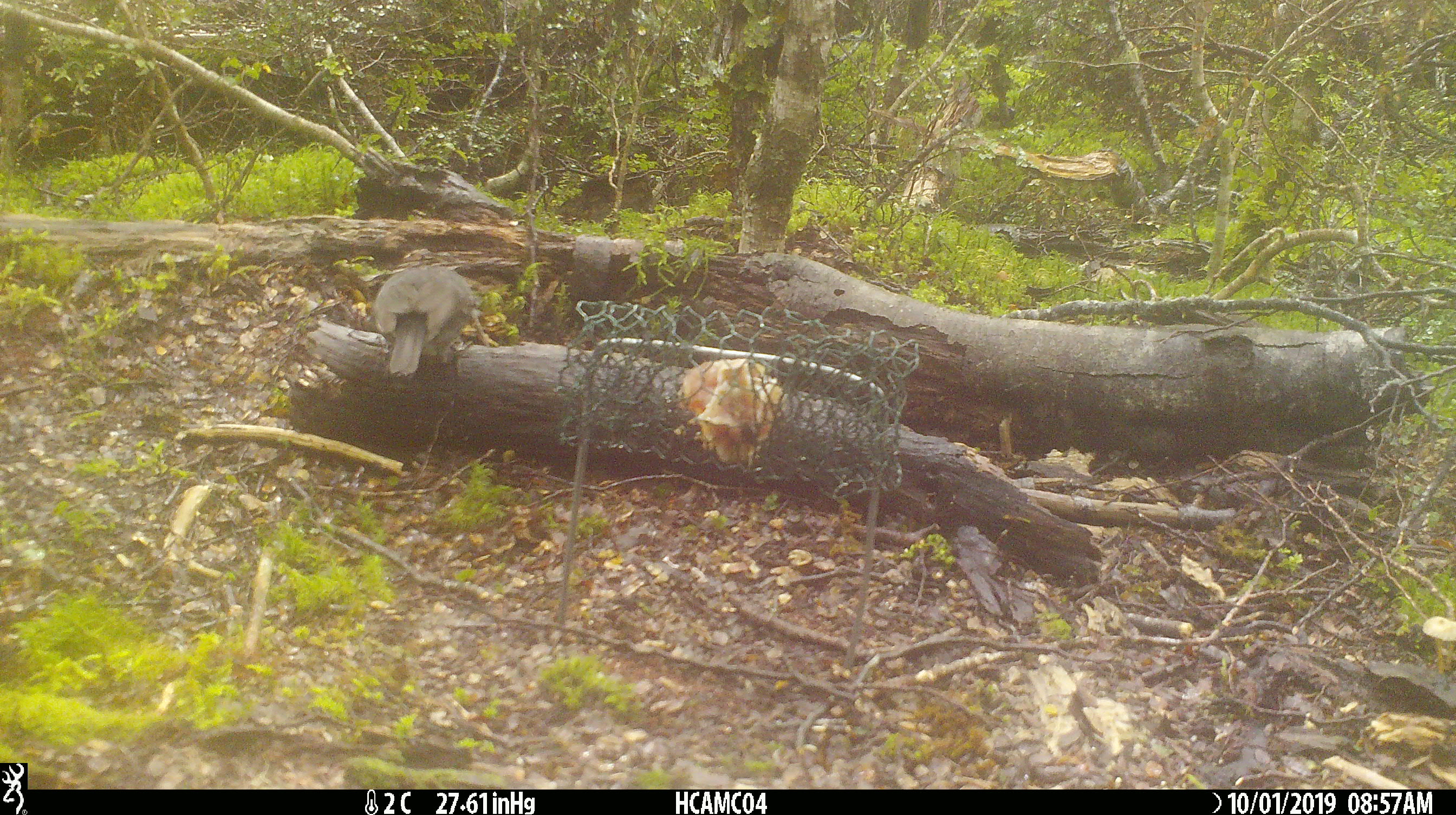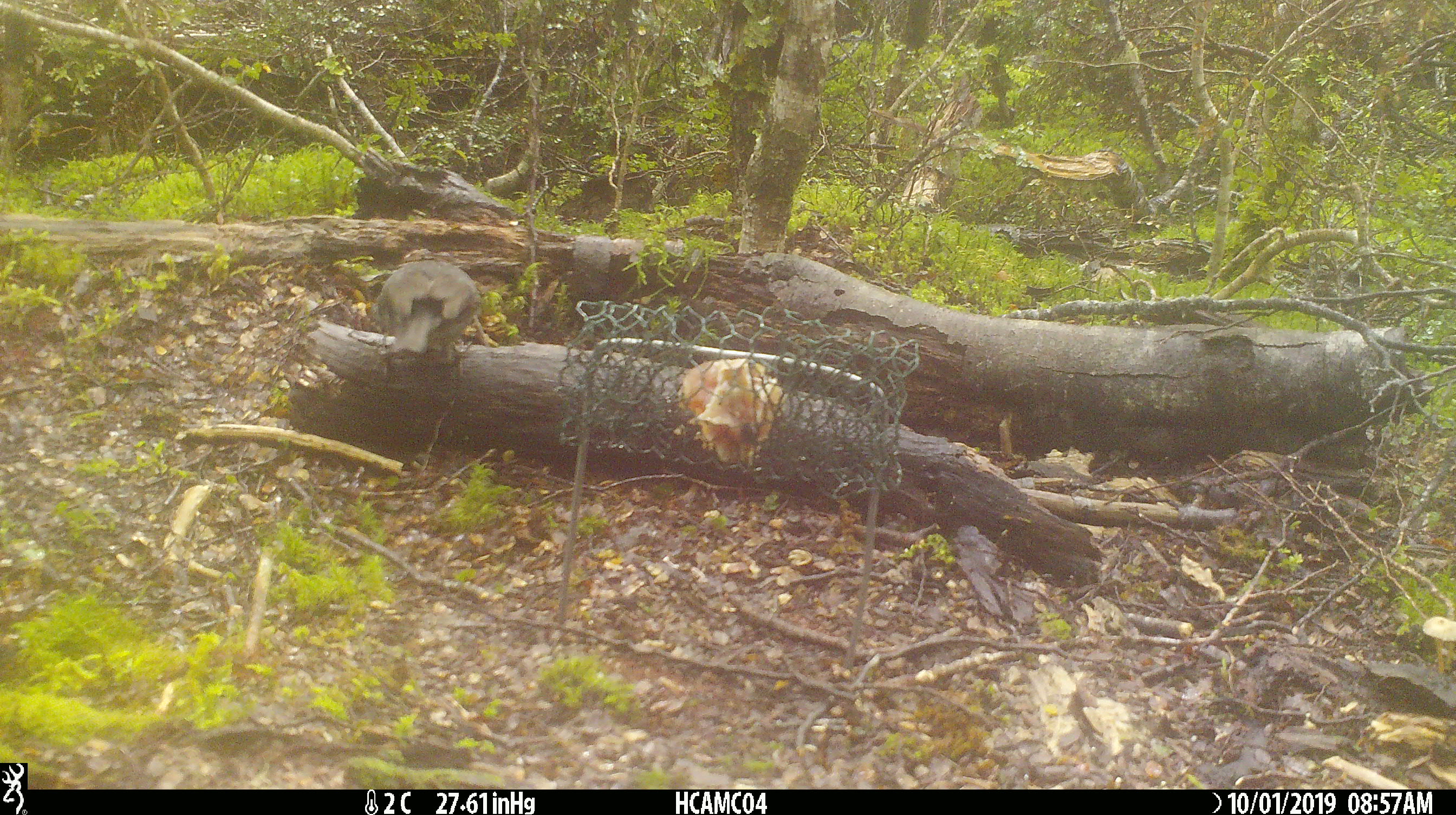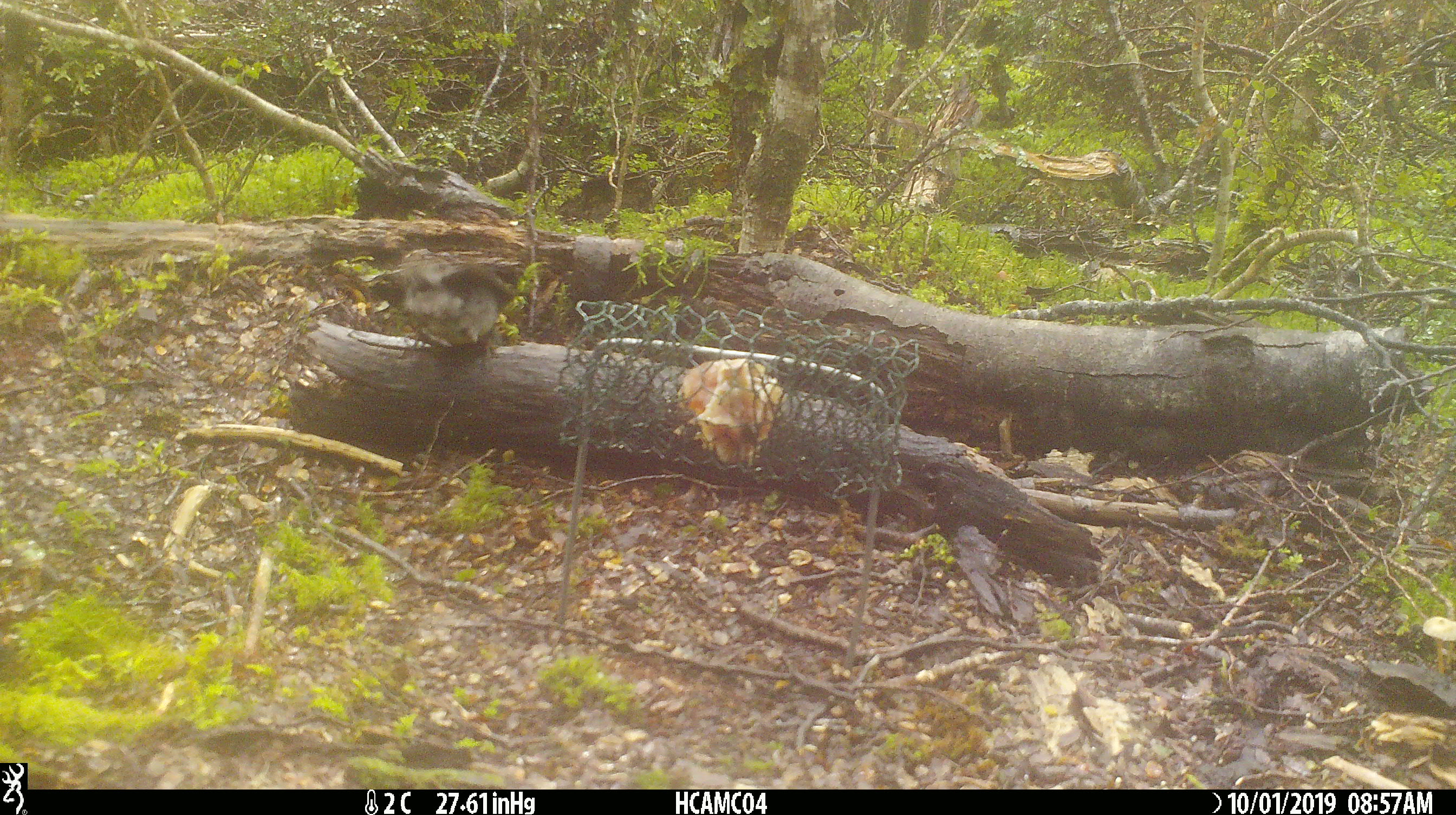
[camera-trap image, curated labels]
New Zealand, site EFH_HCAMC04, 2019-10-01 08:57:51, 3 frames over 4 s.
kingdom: Animalia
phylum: Chordata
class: Aves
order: Passeriformes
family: Petroicidae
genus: Petroica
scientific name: Petroica australis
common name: new zealand robin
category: robin